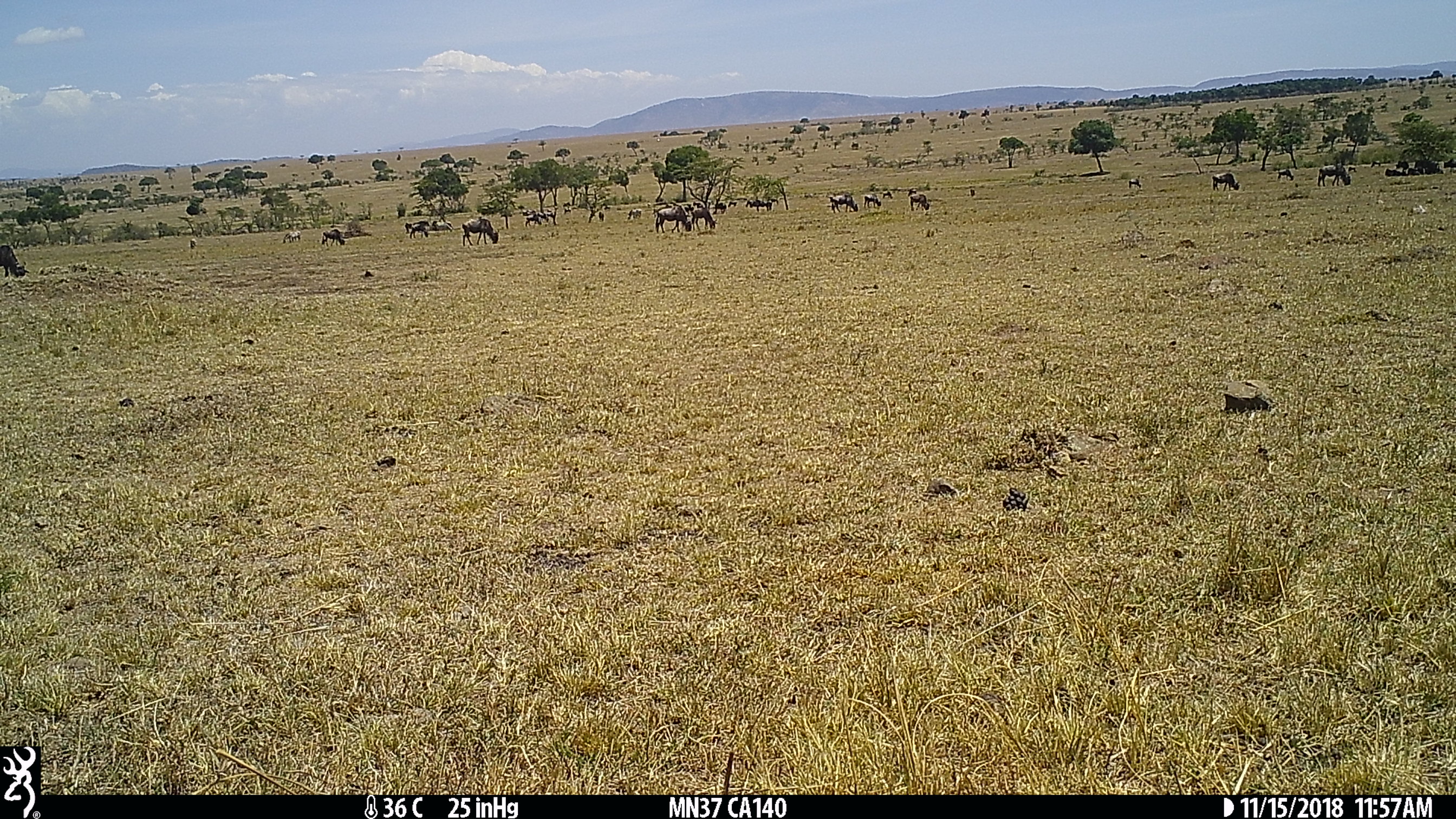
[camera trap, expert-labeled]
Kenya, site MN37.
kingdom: Animalia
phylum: Chordata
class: Mammalia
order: Artiodactyla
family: Bovidae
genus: Connochaetes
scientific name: Connochaetes taurinus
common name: blue wildebeest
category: wildebeest